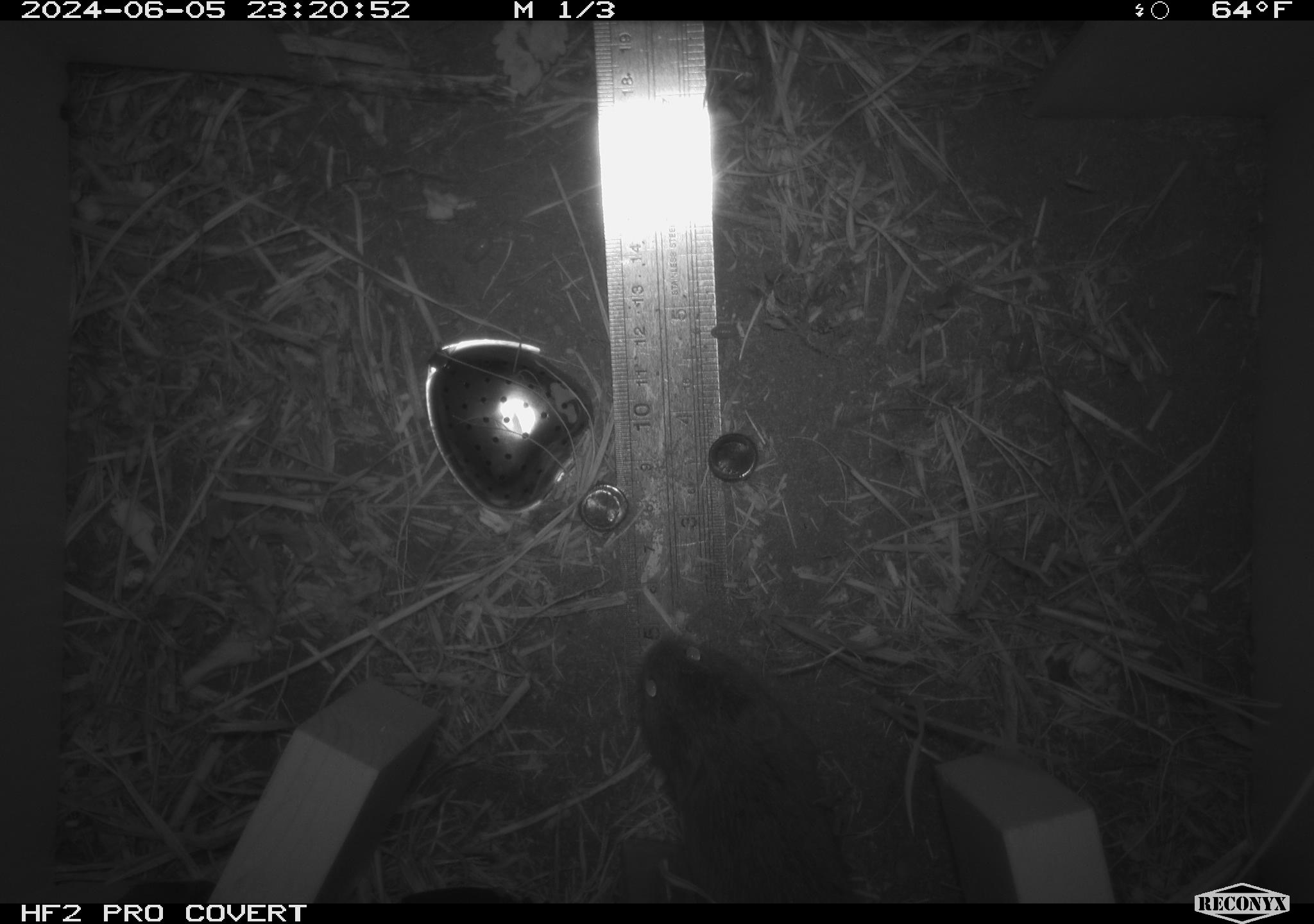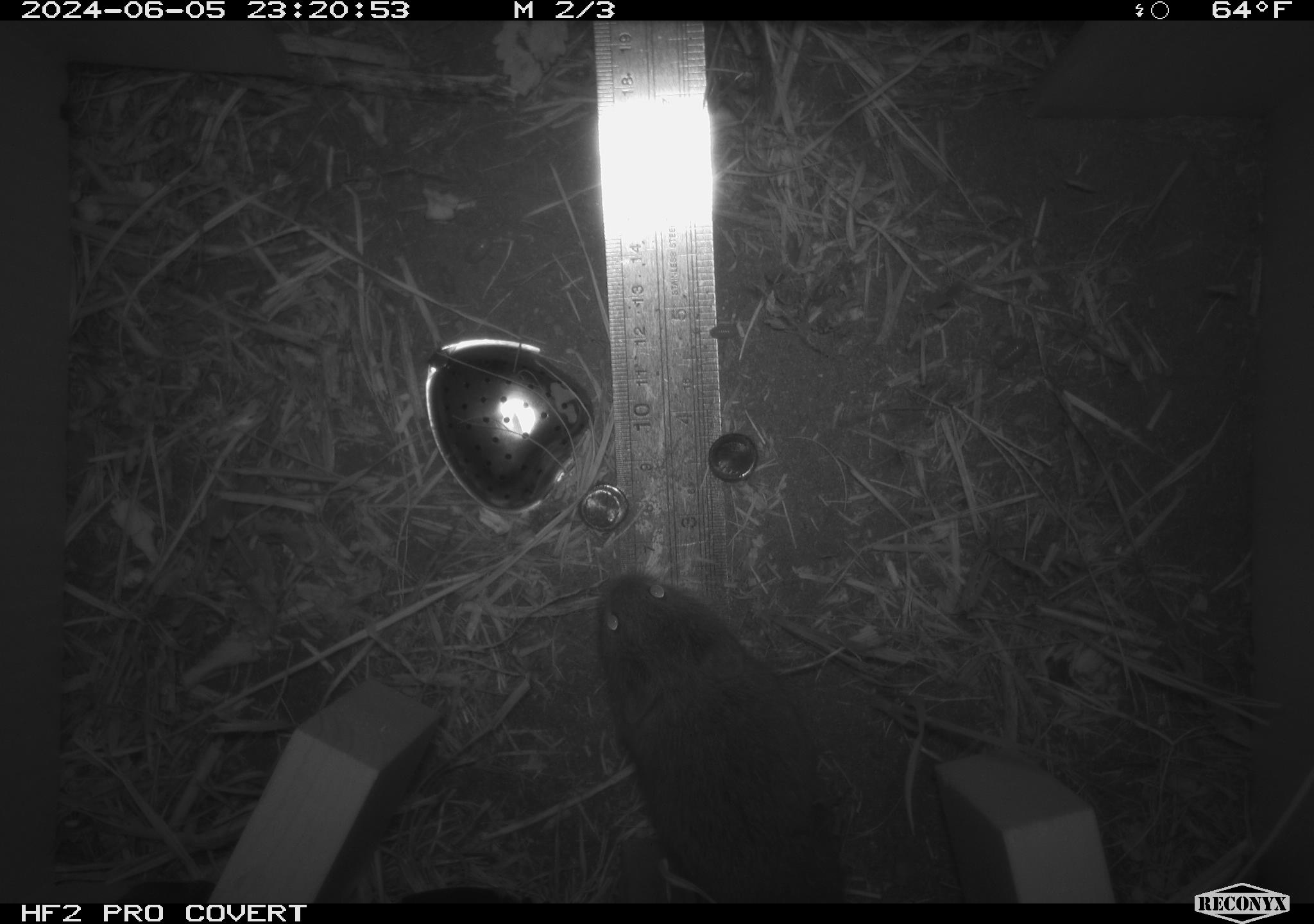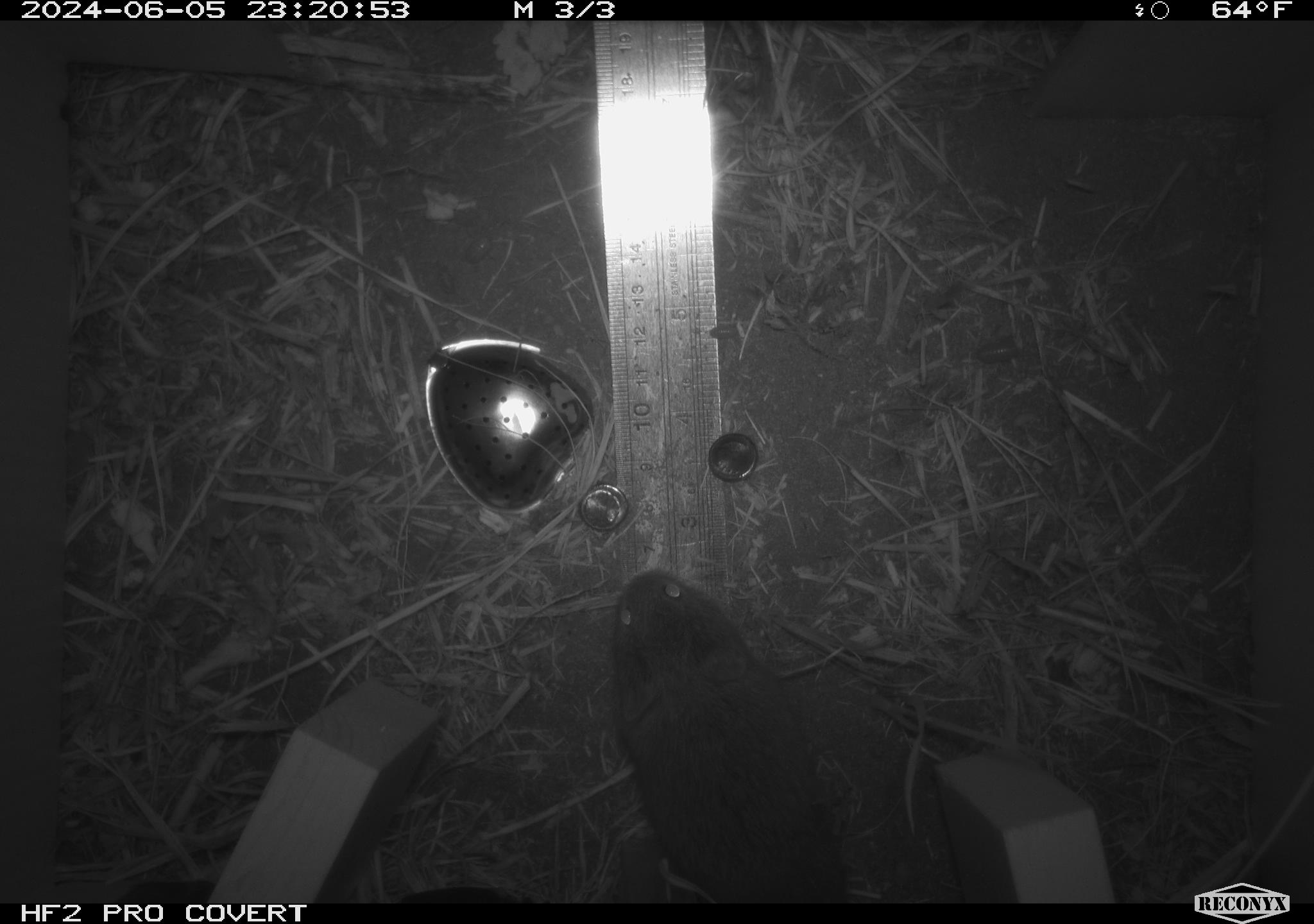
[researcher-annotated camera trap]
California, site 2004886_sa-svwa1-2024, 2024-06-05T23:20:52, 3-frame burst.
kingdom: Animalia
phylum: Chordata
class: Mammalia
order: Rodentia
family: Cricetidae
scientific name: Arvicolinae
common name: voles, lemmings, and muskrats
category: arvicolinae subfamily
Arvicolinae subfamily (voles, lemmings, and muskrats) (Arvicolinae).